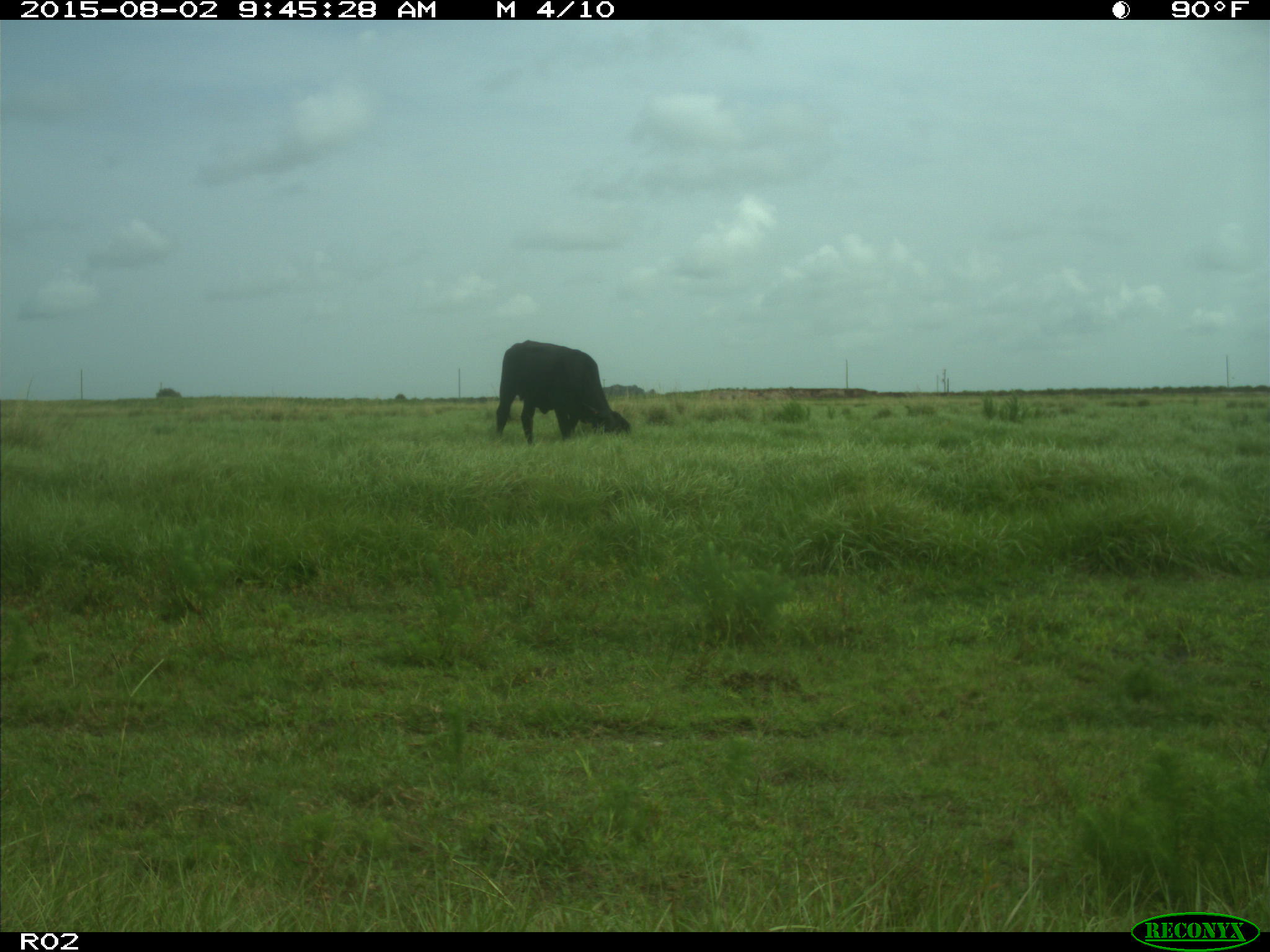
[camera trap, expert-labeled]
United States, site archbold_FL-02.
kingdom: Animalia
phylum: Chordata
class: Mammalia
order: Artiodactyla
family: Bovidae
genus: Bos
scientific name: Bos taurus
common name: domestic cow